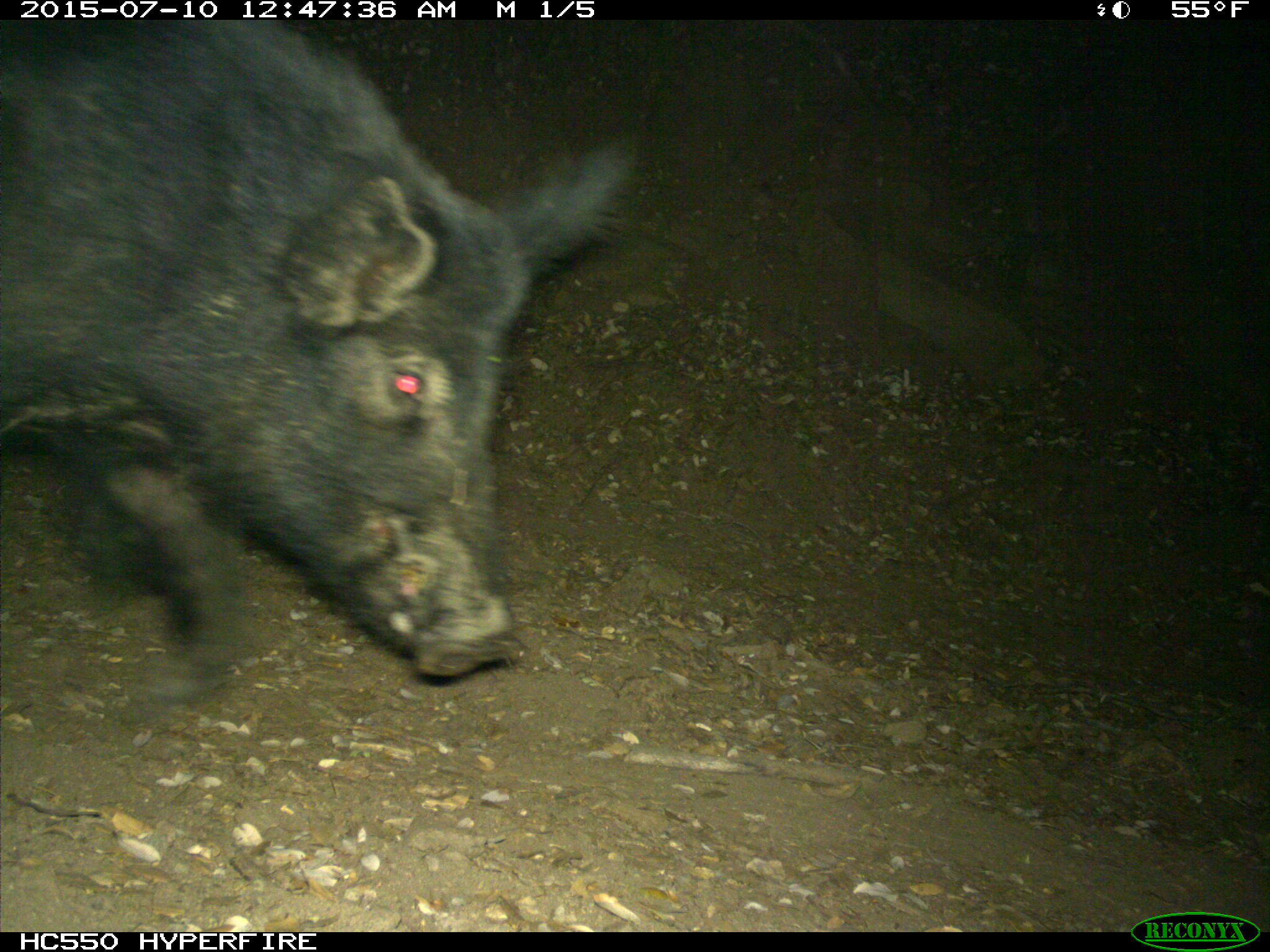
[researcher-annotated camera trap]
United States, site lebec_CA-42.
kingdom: Animalia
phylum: Chordata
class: Mammalia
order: Artiodactyla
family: Suidae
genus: Sus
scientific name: Sus scrofa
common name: wild boar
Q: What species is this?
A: Sus scrofa (wild boar).